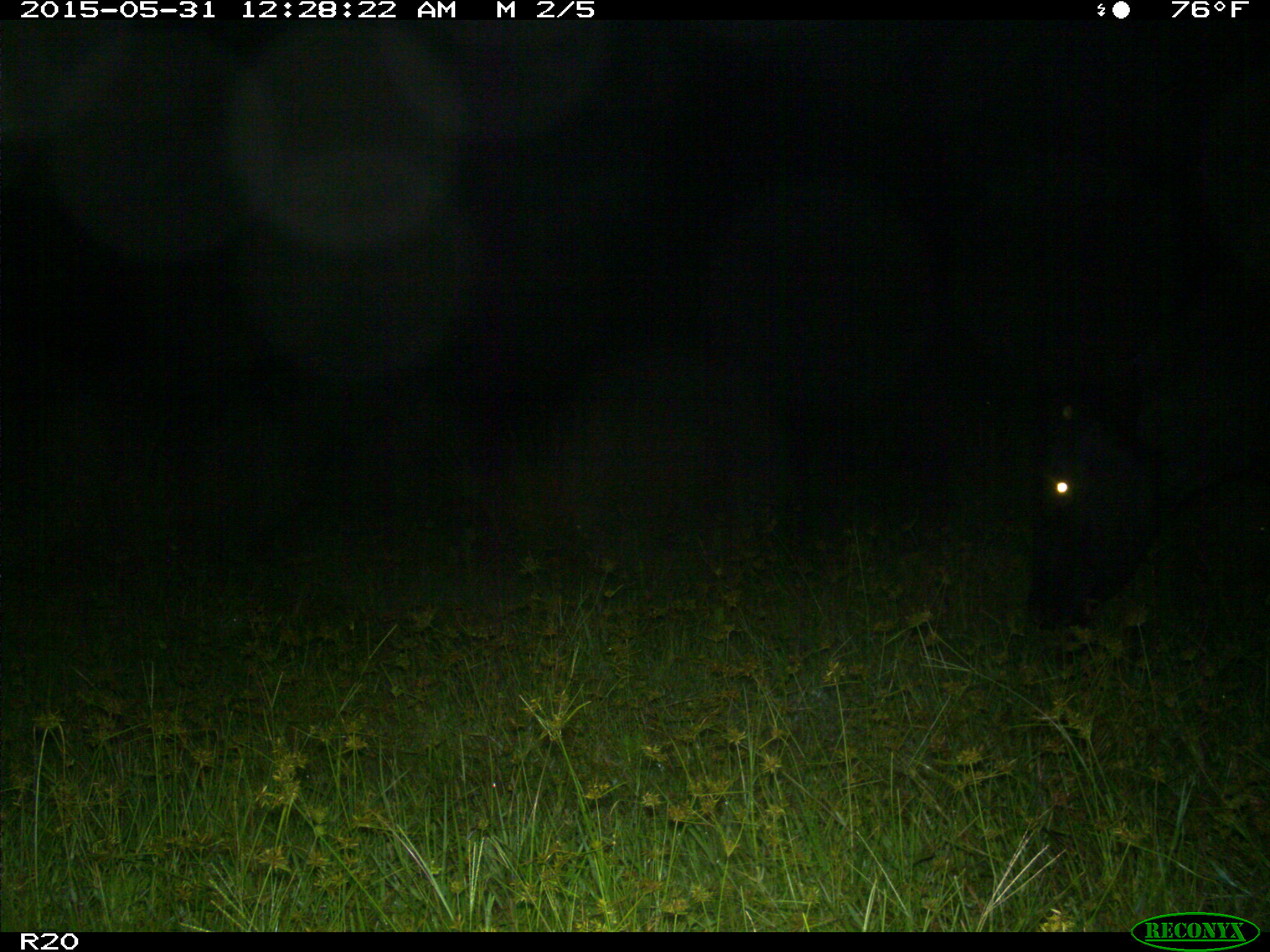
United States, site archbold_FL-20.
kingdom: Animalia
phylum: Chordata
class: Mammalia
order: Artiodactyla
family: Bovidae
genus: Bos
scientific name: Bos taurus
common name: domestic cow